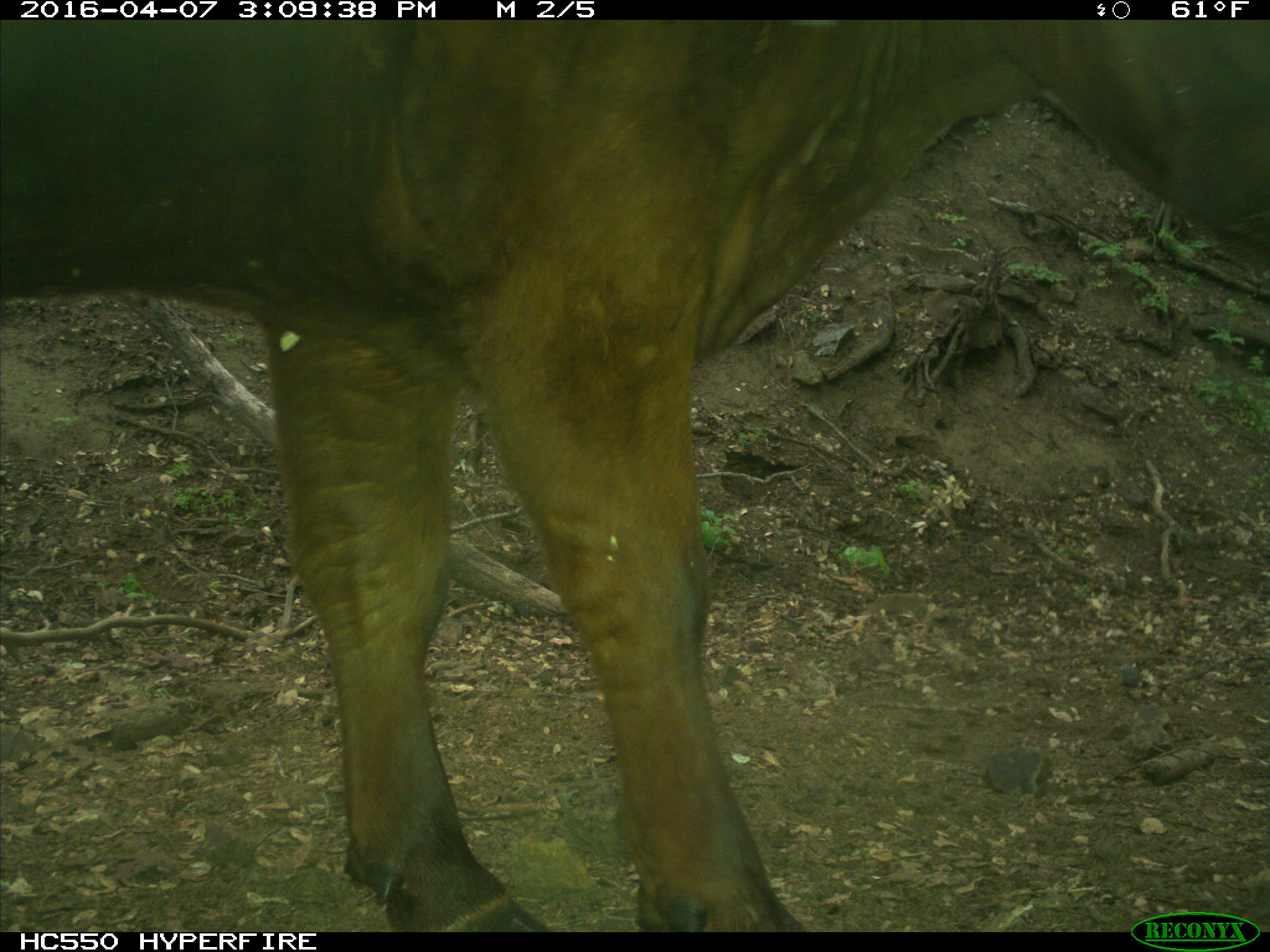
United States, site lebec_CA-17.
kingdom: Animalia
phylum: Chordata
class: Mammalia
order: Artiodactyla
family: Bovidae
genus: Bos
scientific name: Bos taurus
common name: domestic cow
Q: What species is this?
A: Bos taurus (domestic cow).